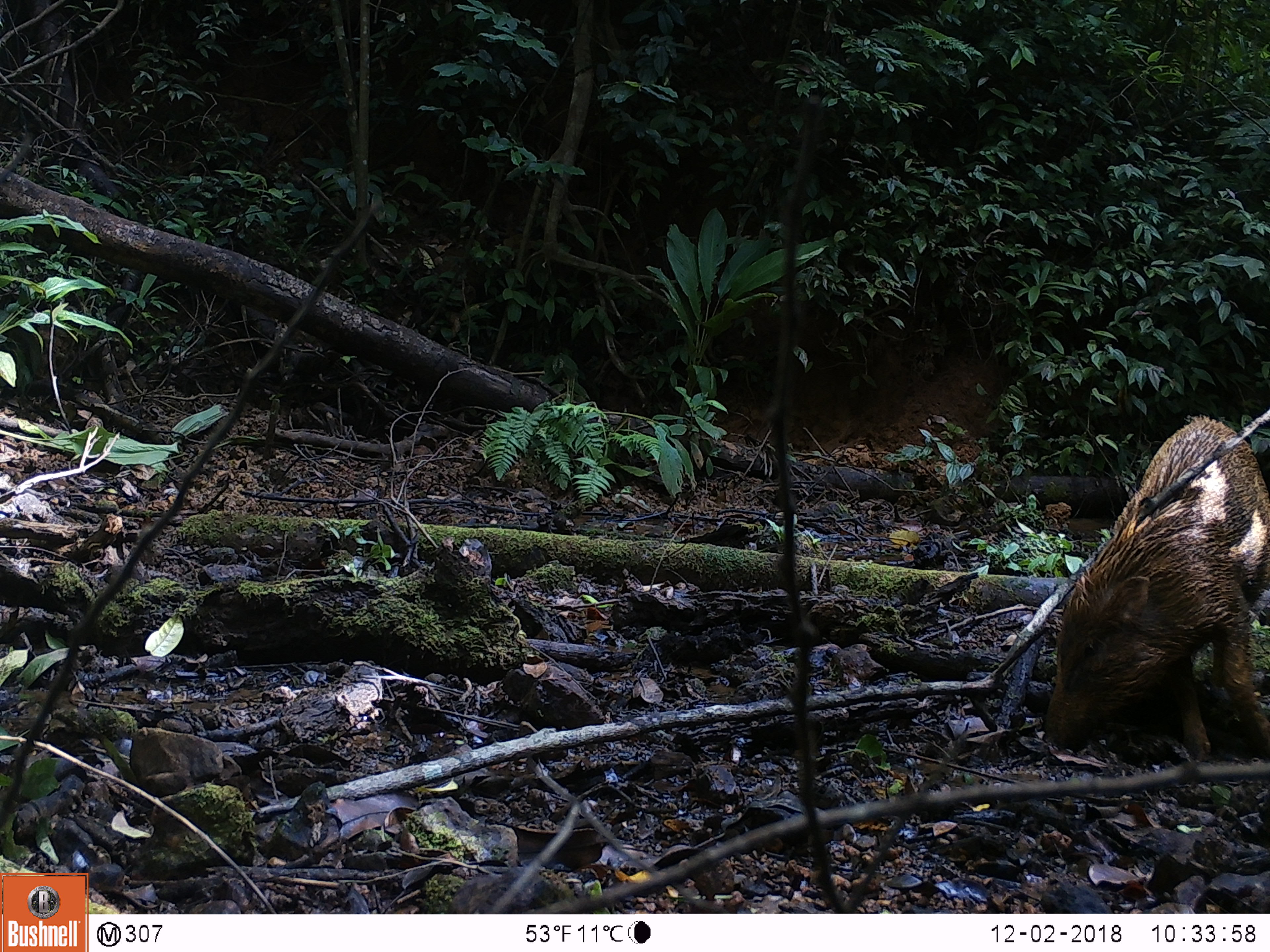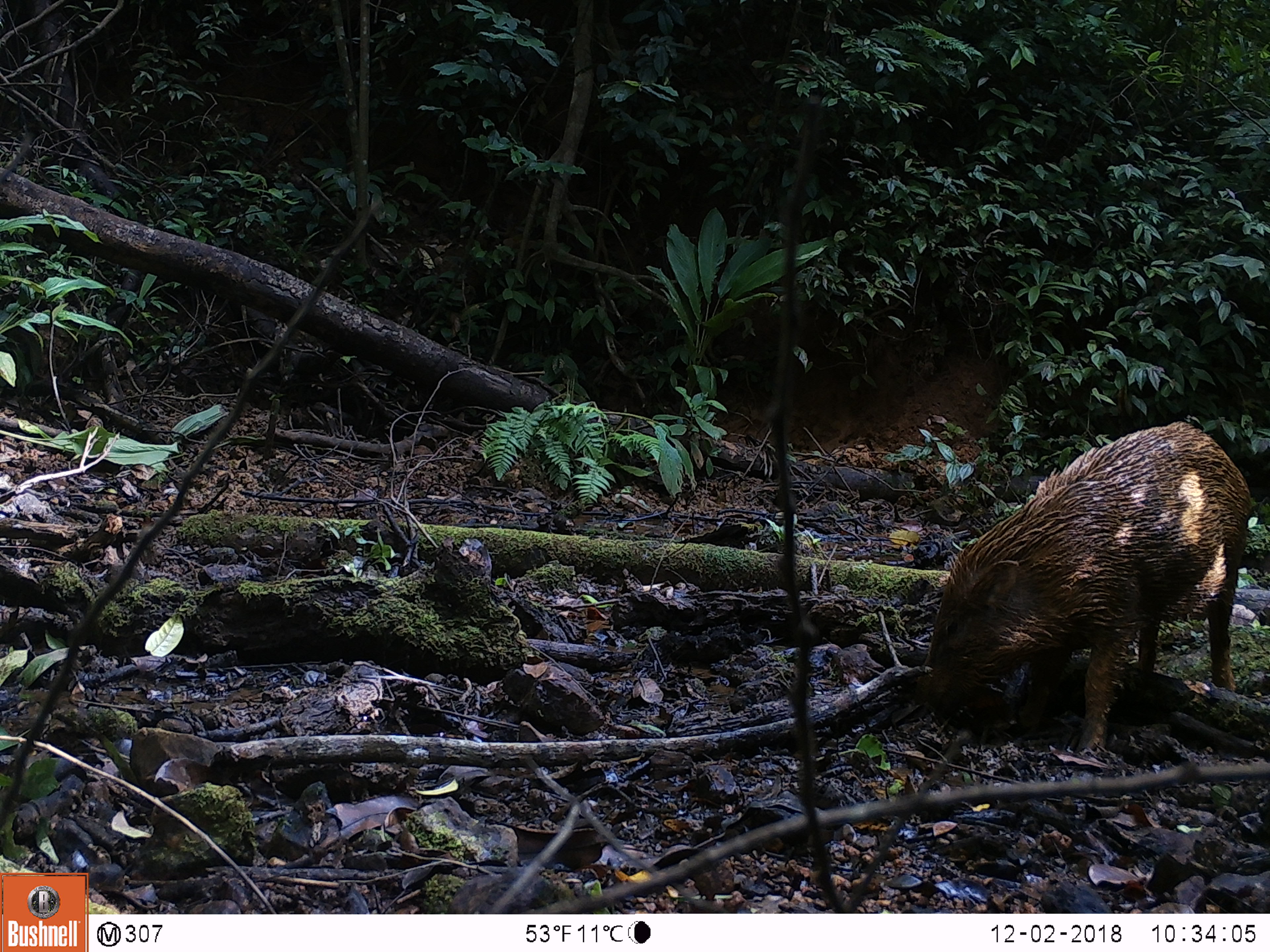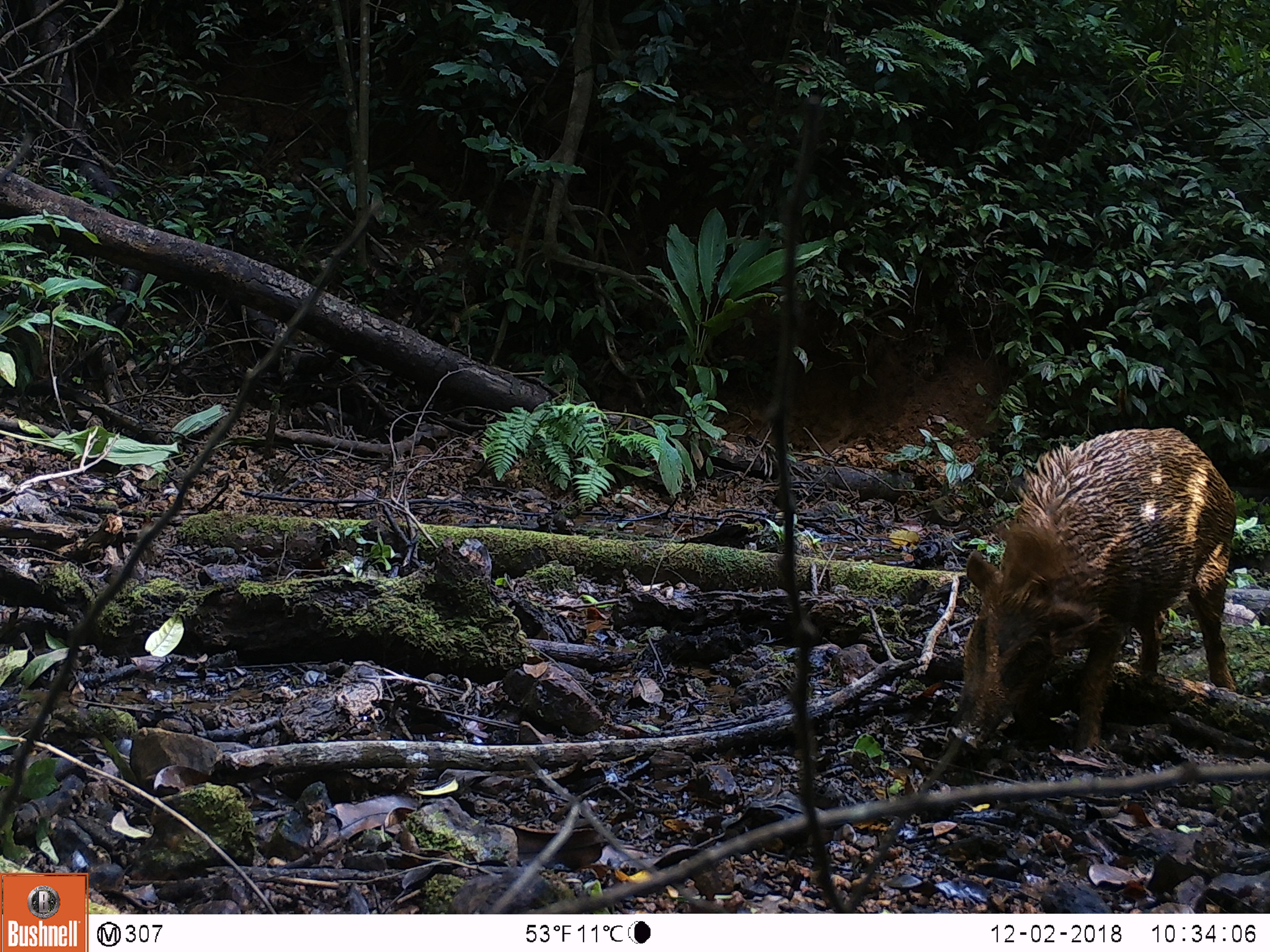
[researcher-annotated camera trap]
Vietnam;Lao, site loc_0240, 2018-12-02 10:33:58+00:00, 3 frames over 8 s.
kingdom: Animalia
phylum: Chordata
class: Mammalia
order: Artiodactyla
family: Suidae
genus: Sus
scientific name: Sus scrofa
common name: eurasian wild pig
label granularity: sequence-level